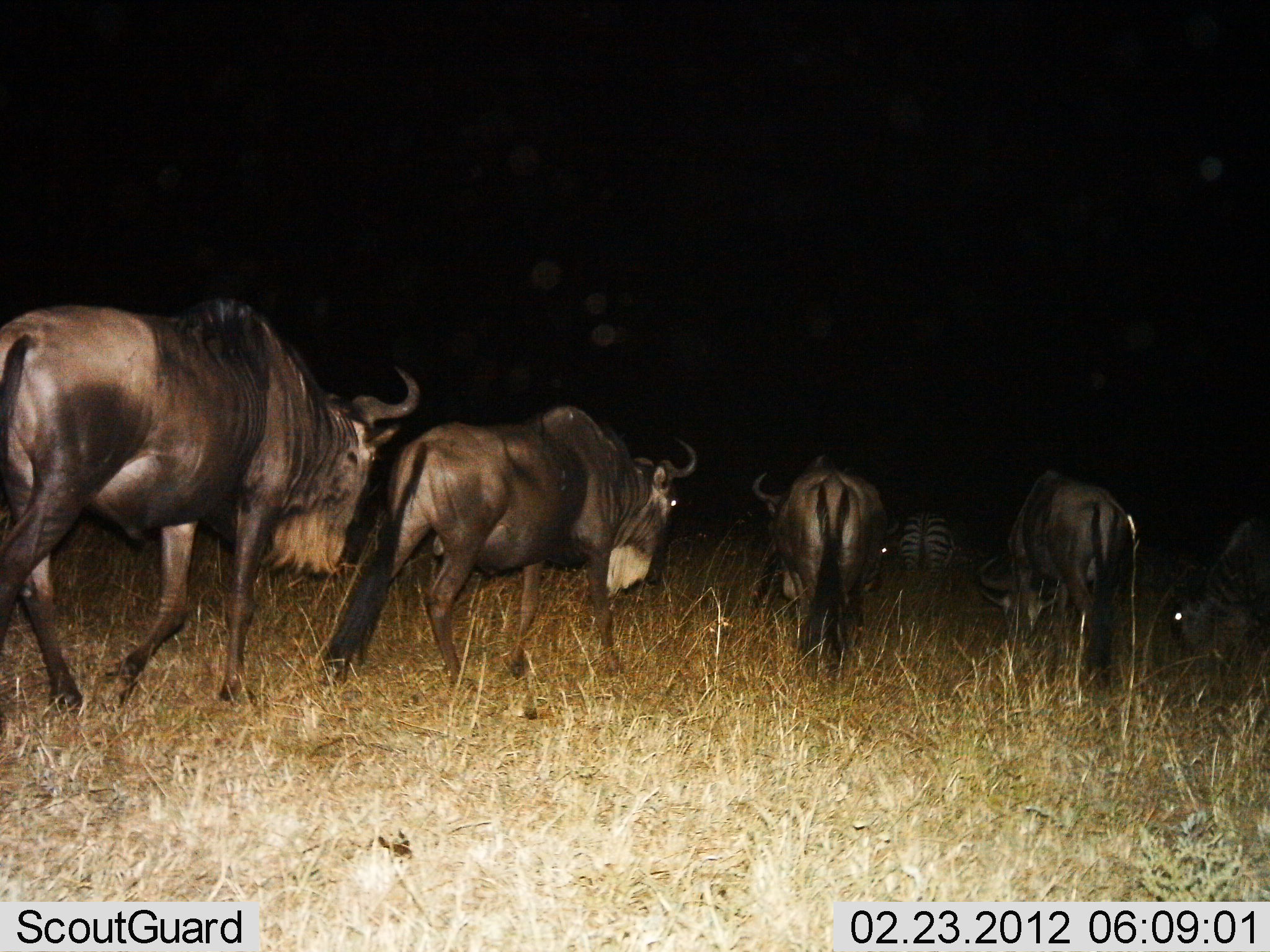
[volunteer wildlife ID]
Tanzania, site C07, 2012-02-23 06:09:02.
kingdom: Animalia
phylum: Chordata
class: Mammalia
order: Artiodactyla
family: Bovidae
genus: Connochaetes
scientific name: Connochaetes taurinus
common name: blue wildebeest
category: wildebeest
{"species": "wildebeest (blue wildebeest) (Connochaetes taurinus)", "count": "5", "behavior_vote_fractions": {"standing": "27%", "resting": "0%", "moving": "81%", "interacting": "0%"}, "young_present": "0%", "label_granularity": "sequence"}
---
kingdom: Animalia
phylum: Chordata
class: Mammalia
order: Perissodactyla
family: Equidae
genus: Equus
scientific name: Equus quagga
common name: plains zebra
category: zebra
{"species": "zebra (plains zebra) (Equus quagga)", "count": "1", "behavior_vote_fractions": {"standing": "52%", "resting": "0%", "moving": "33%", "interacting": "0%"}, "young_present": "0%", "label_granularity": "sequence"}